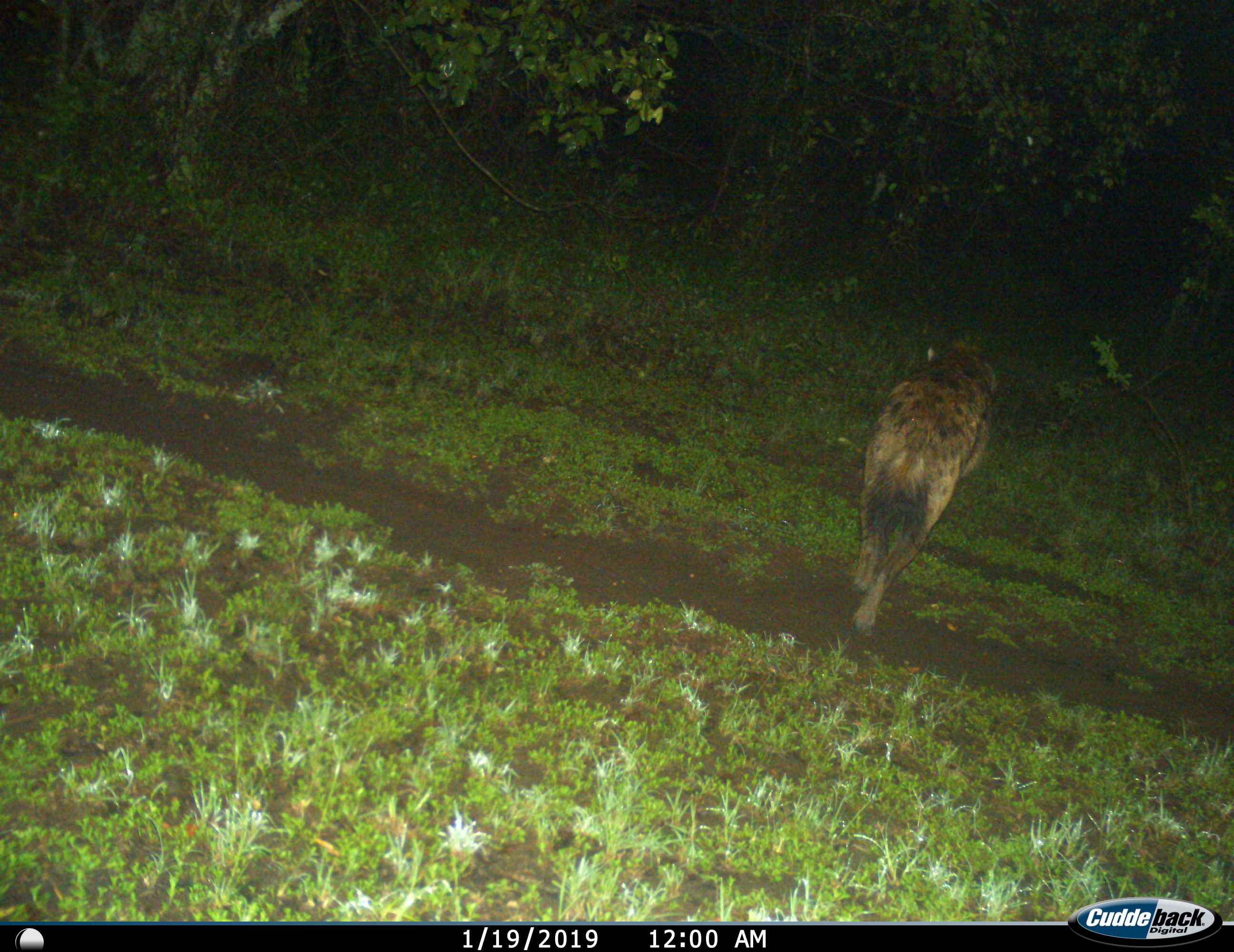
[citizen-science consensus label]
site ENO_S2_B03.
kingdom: Animalia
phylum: Chordata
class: Mammalia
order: Carnivora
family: Hyaenidae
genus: Crocuta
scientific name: Crocuta crocuta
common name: spotted hyena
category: hyenaspotted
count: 1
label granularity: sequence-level